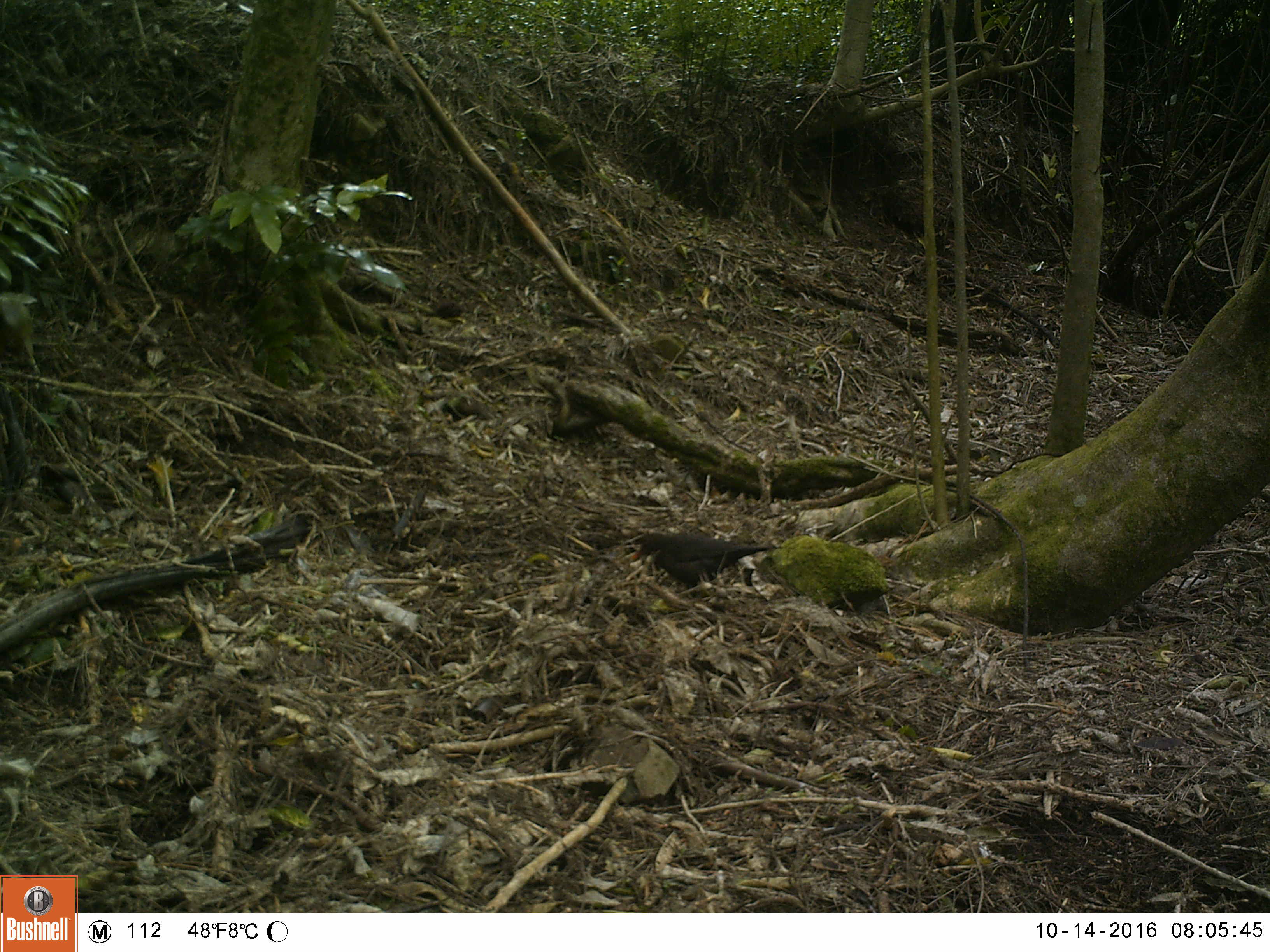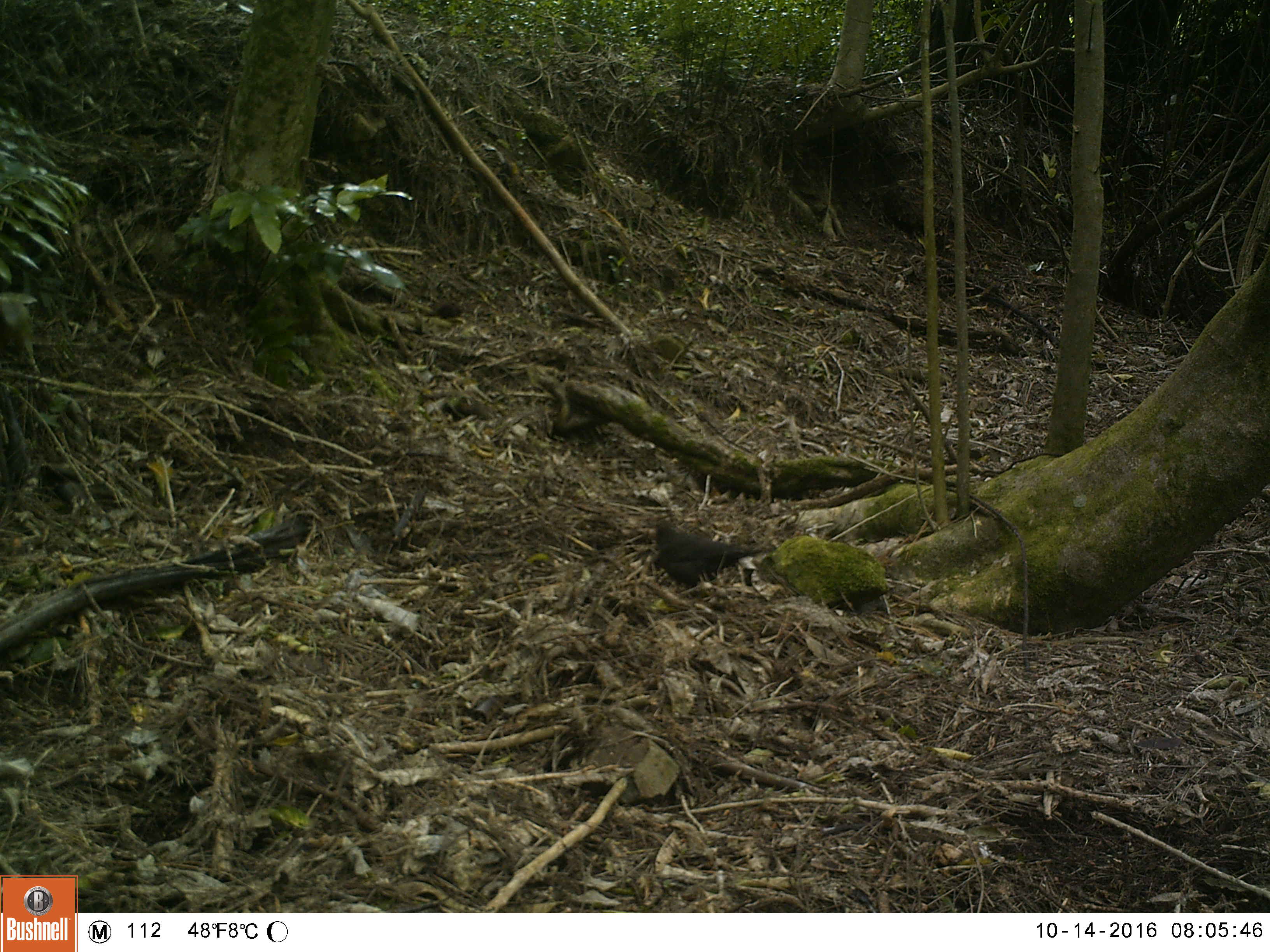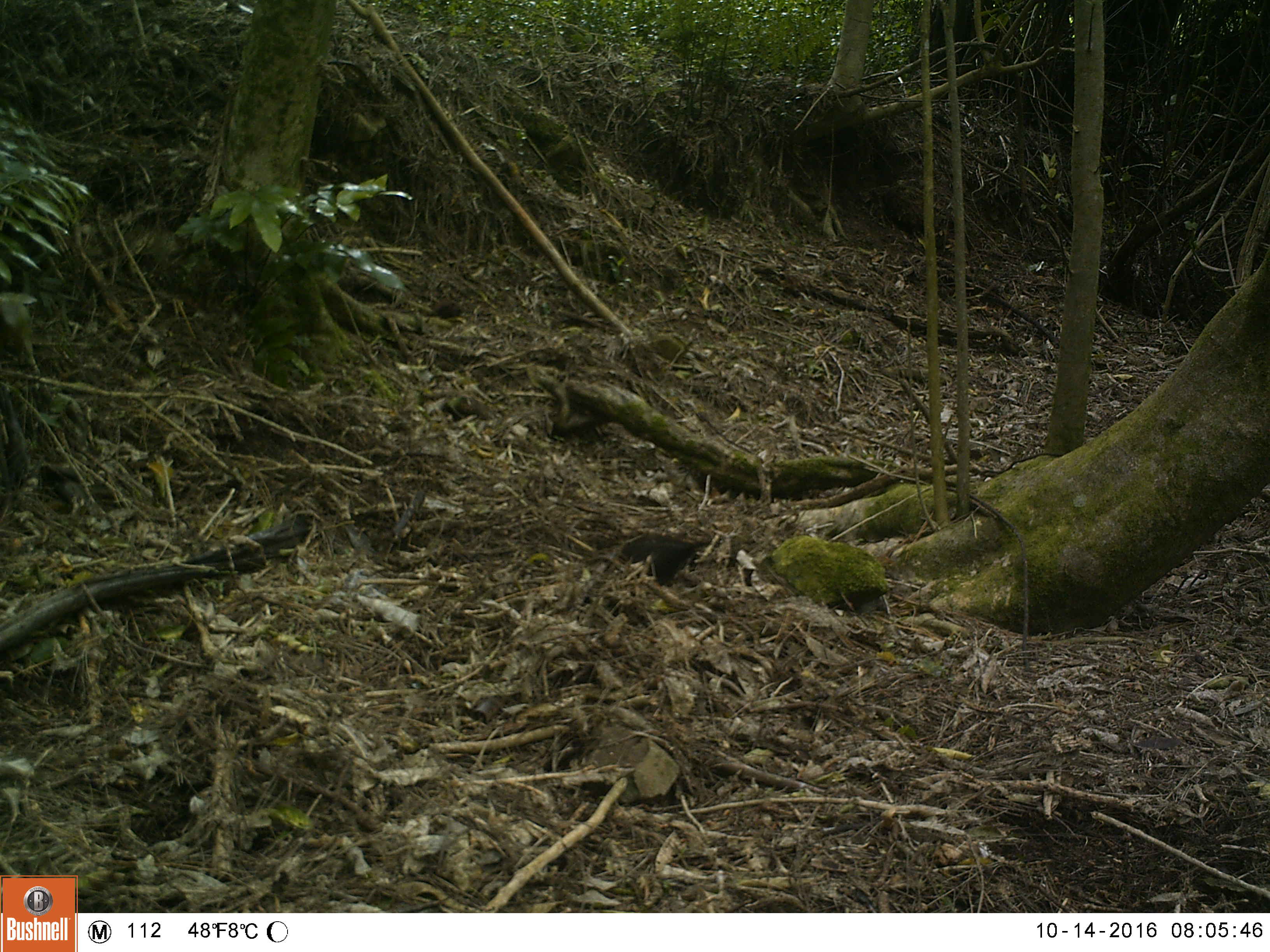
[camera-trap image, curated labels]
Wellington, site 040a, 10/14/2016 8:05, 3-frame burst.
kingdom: Animalia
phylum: Chordata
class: Aves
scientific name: Aves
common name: bird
Bird (Aves).